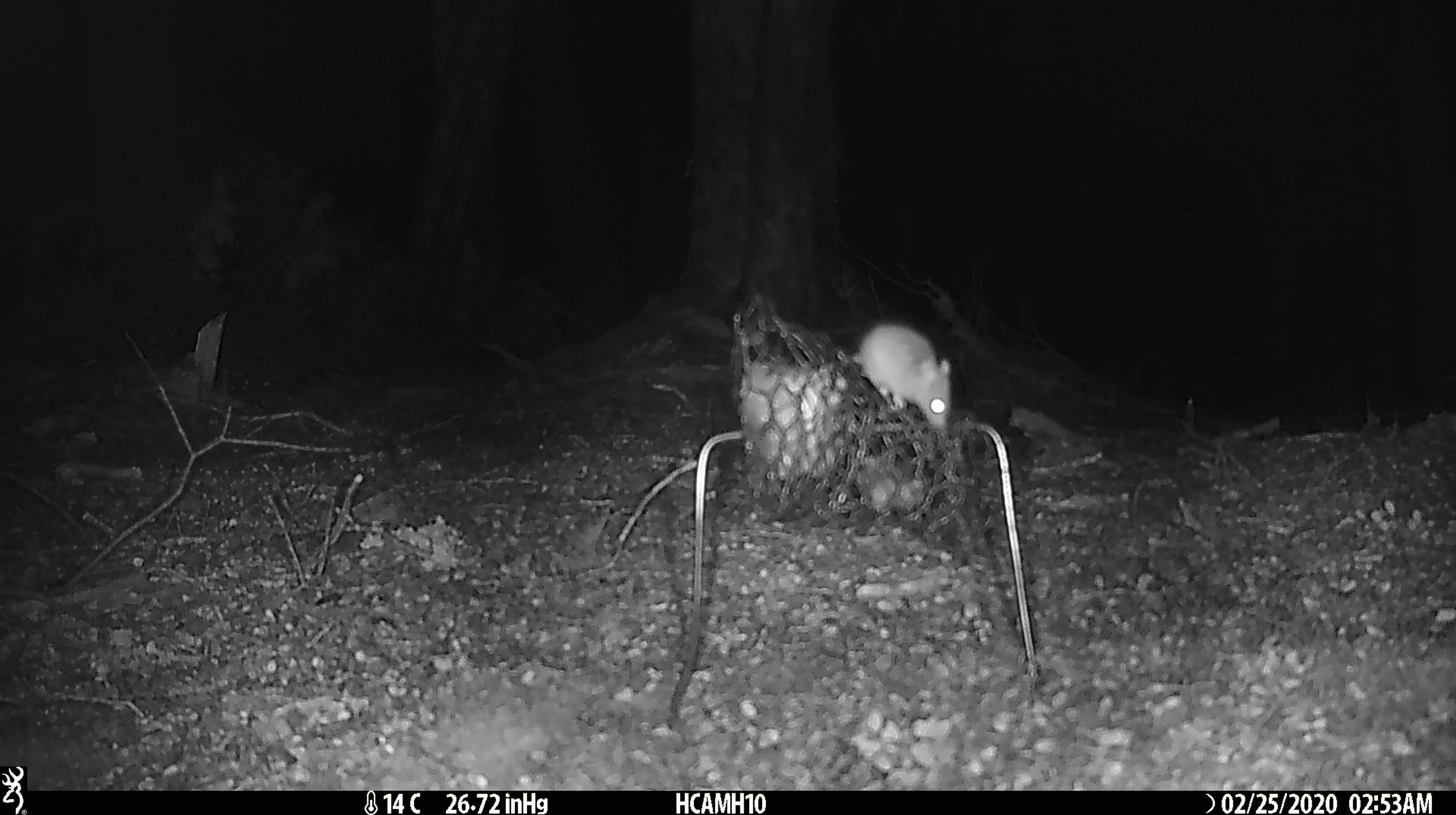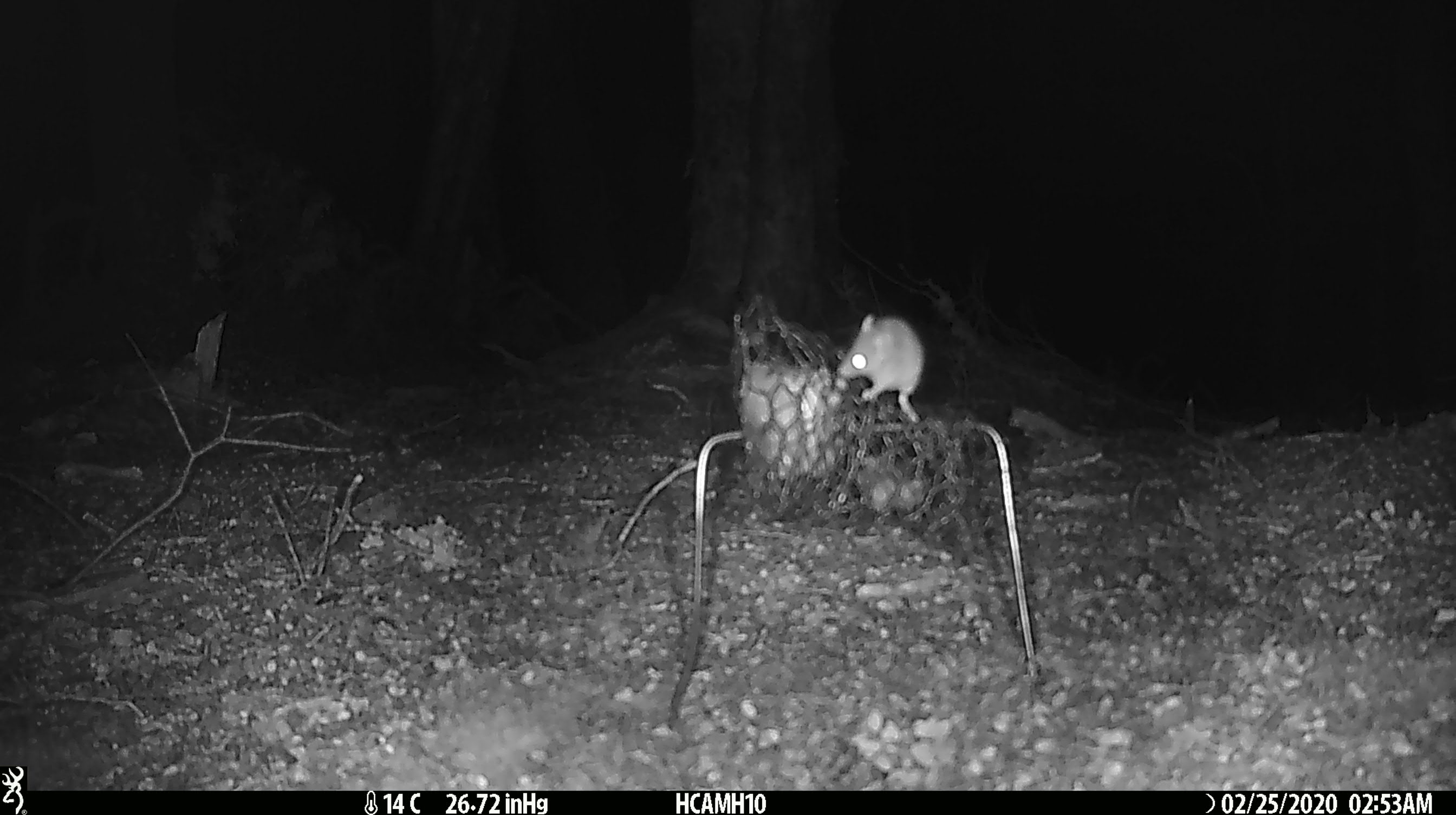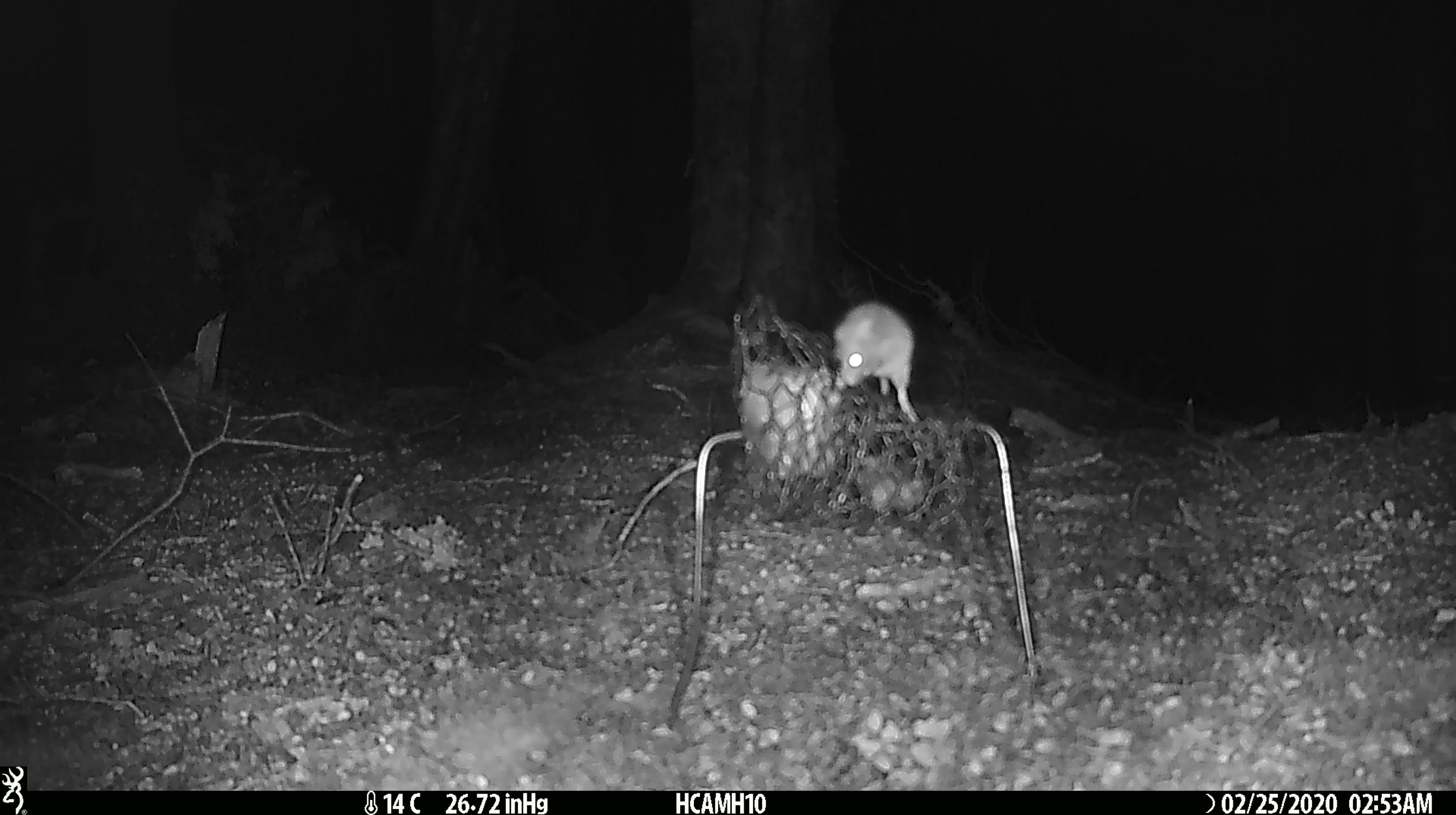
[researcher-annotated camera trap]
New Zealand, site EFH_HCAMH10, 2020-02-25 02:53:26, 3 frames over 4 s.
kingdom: Animalia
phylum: Chordata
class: Mammalia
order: Rodentia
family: Muridae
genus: Mus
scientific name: Mus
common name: mouse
Mouse (Mus).